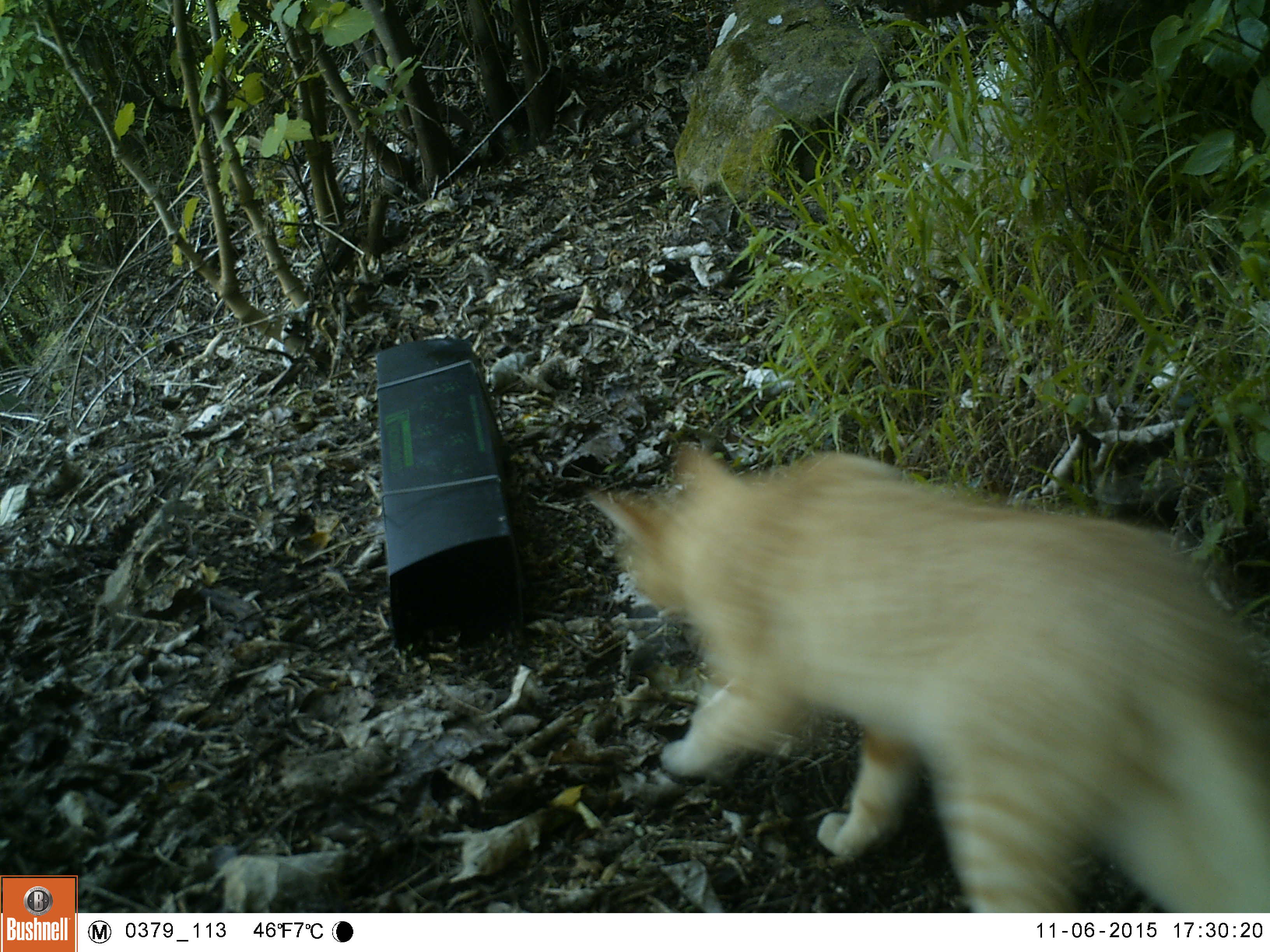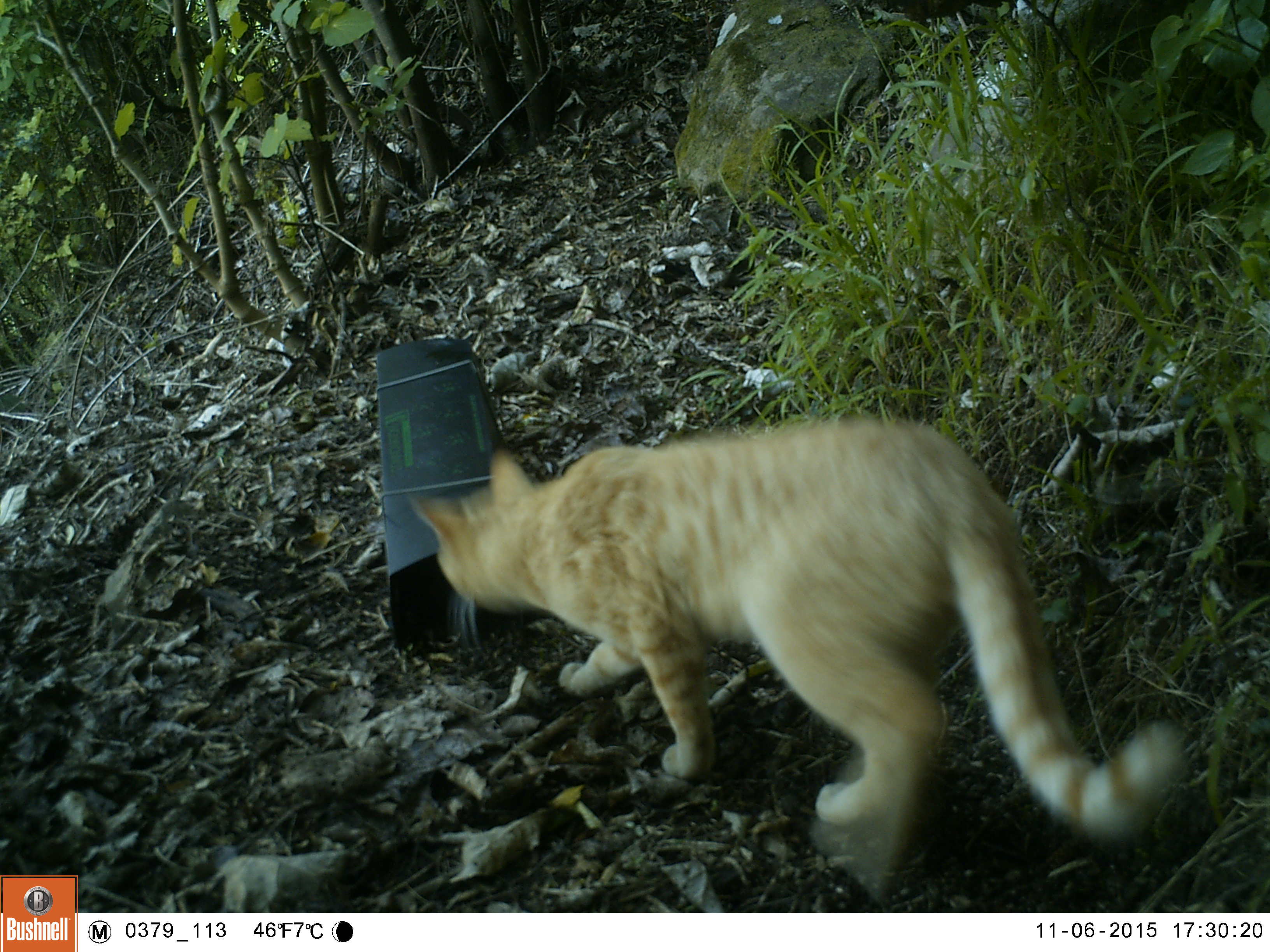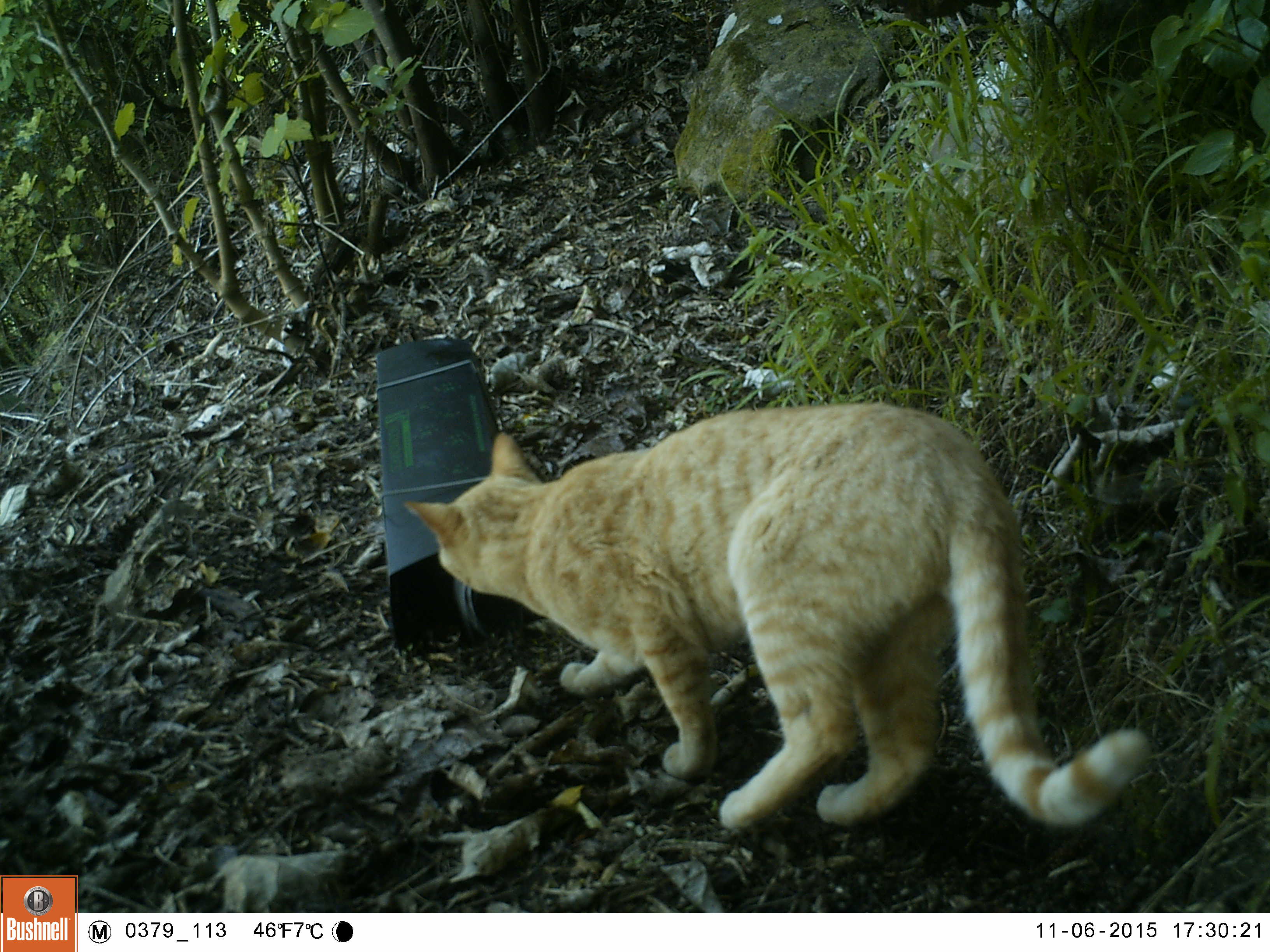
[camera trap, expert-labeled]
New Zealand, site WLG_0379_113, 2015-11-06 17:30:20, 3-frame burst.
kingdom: Animalia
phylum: Chordata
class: Mammalia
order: Carnivora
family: Felidae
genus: Felis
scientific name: Felis catus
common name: domestic cat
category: cat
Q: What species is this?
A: Cat (domestic cat) (Felis catus).